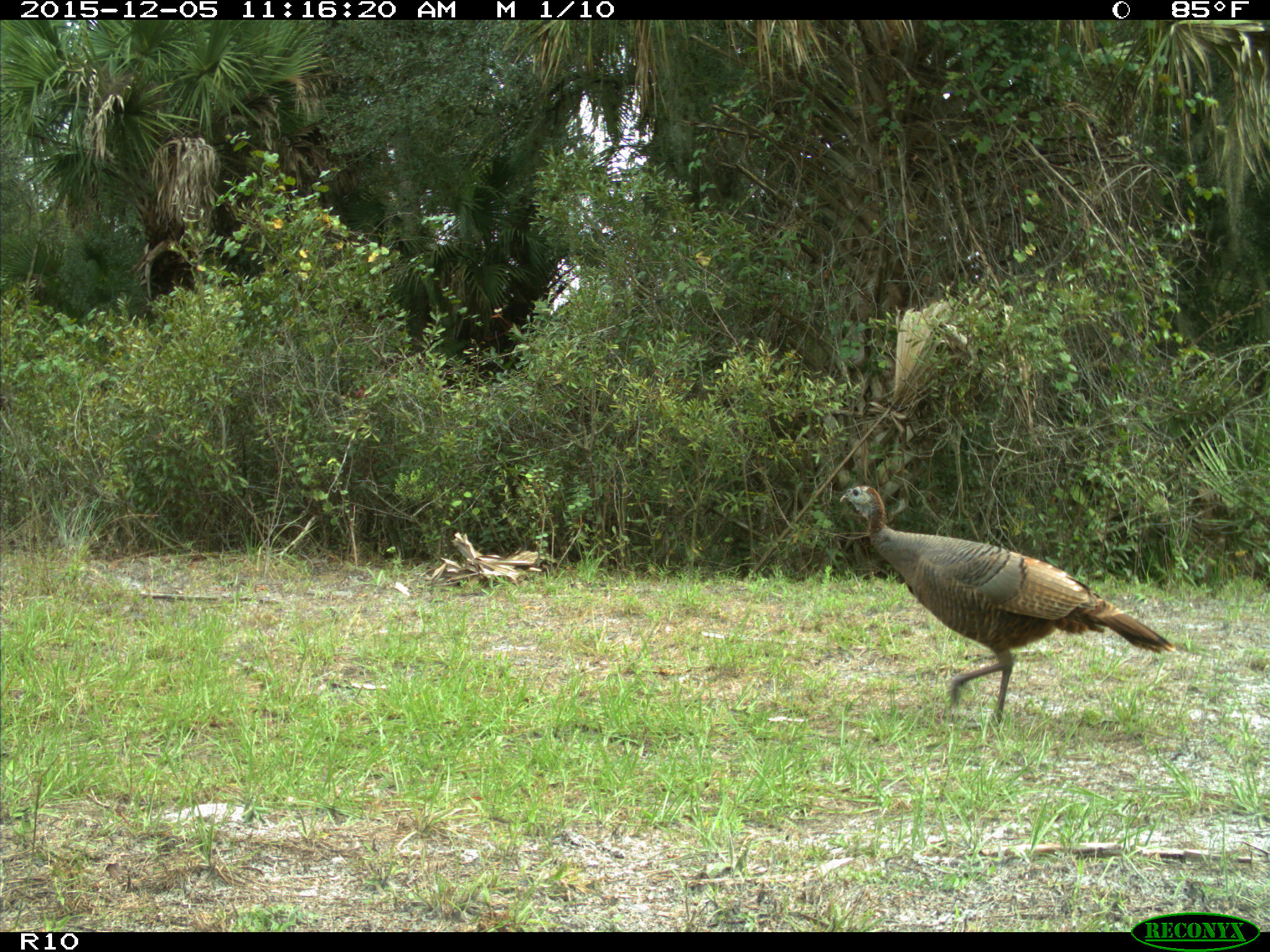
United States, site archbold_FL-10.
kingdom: Animalia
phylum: Chordata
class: Aves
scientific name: Aves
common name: birds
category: unidentified bird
Unidentified bird (birds) (Aves).